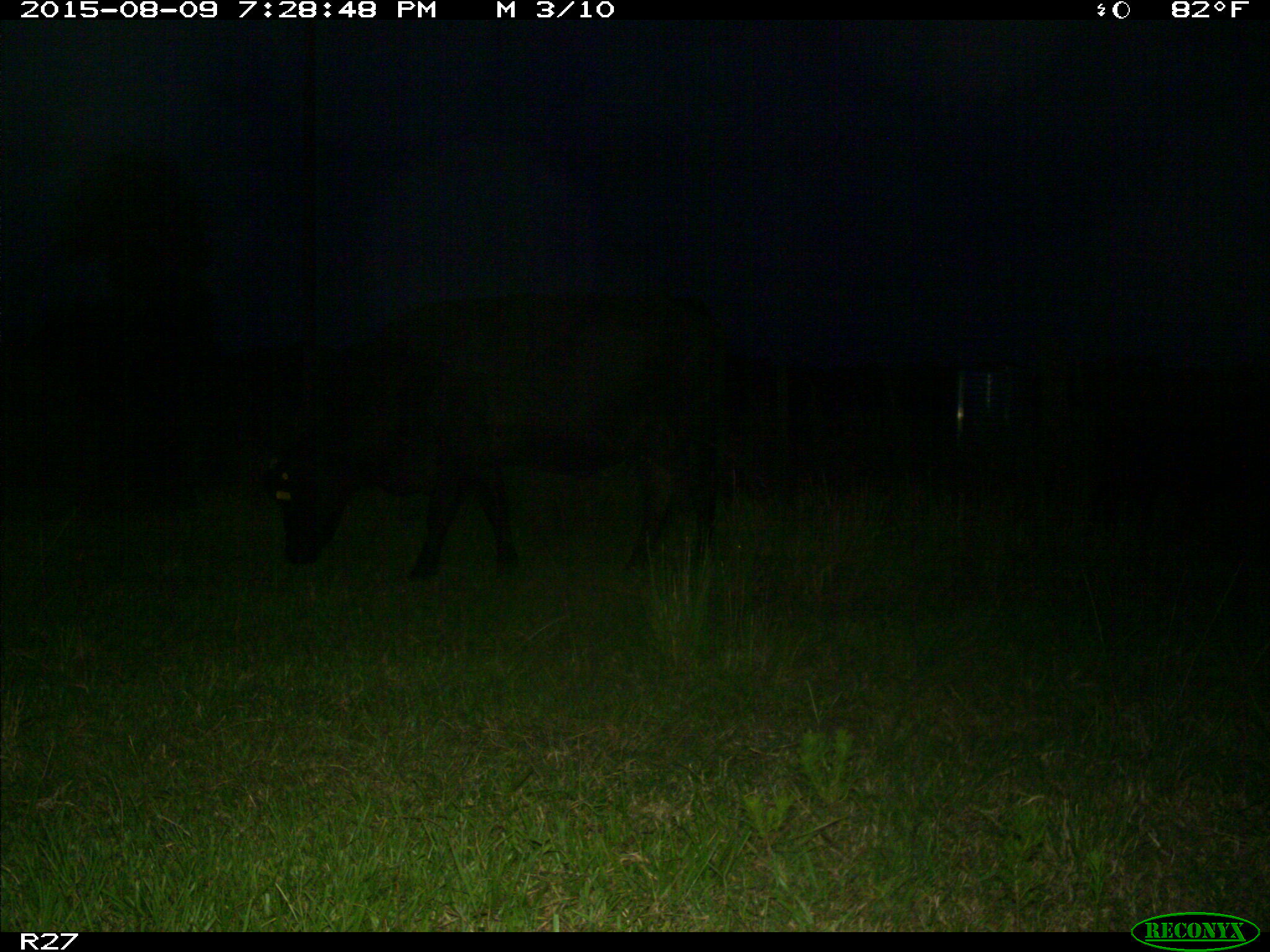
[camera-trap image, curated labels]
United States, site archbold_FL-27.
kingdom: Animalia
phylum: Chordata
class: Mammalia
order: Artiodactyla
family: Bovidae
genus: Bos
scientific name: Bos taurus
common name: domestic cow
Bos taurus (domestic cow).